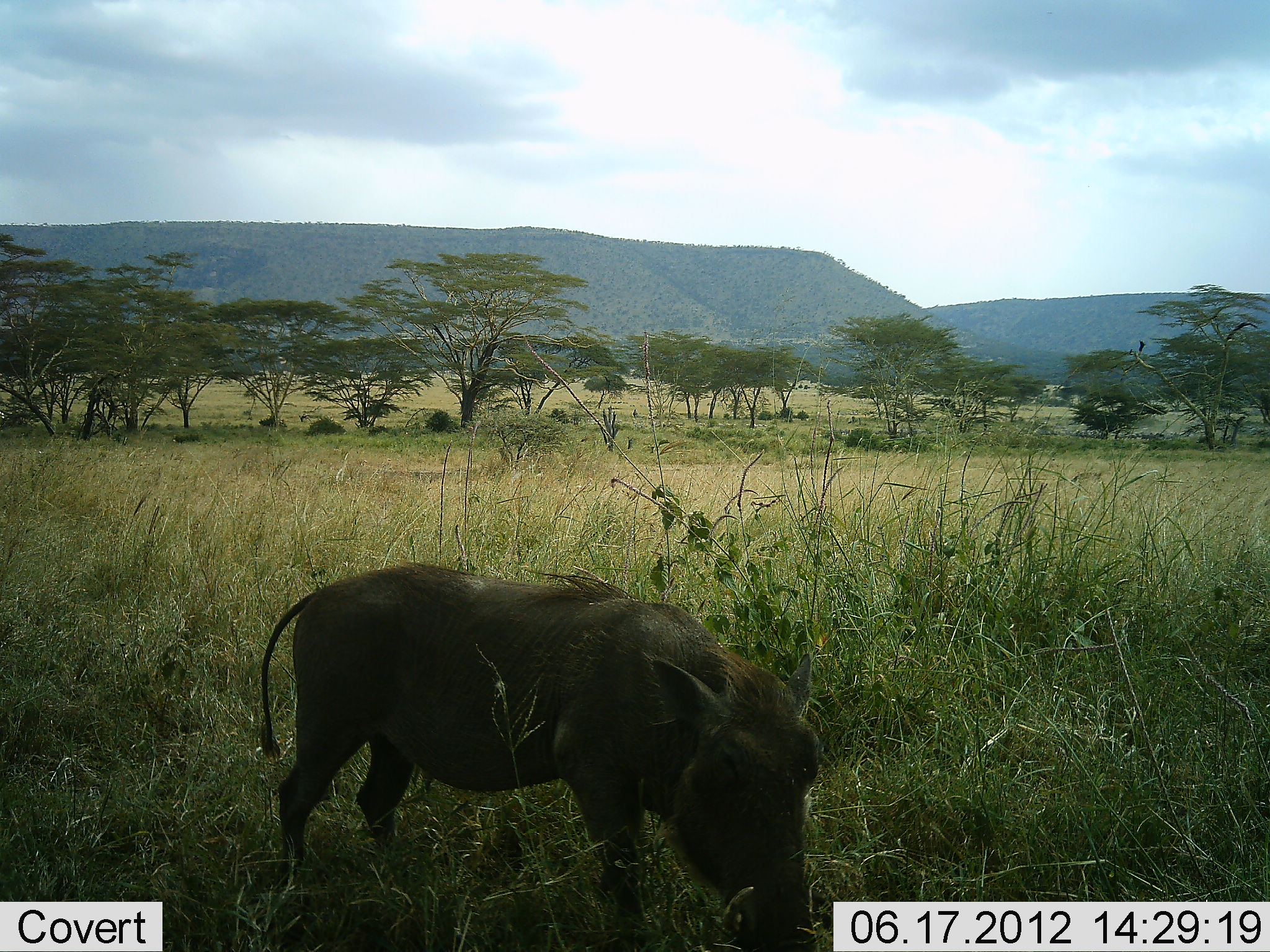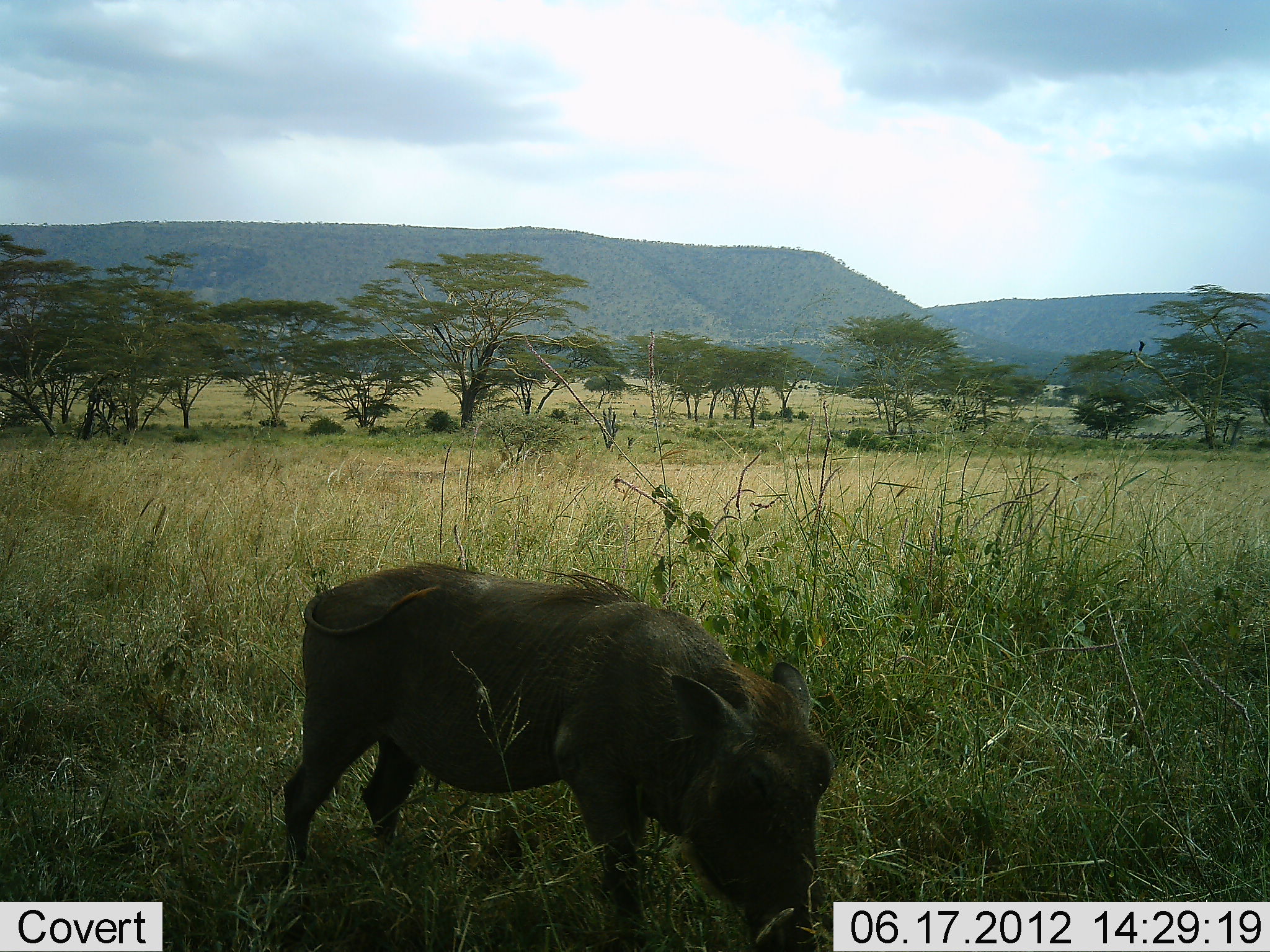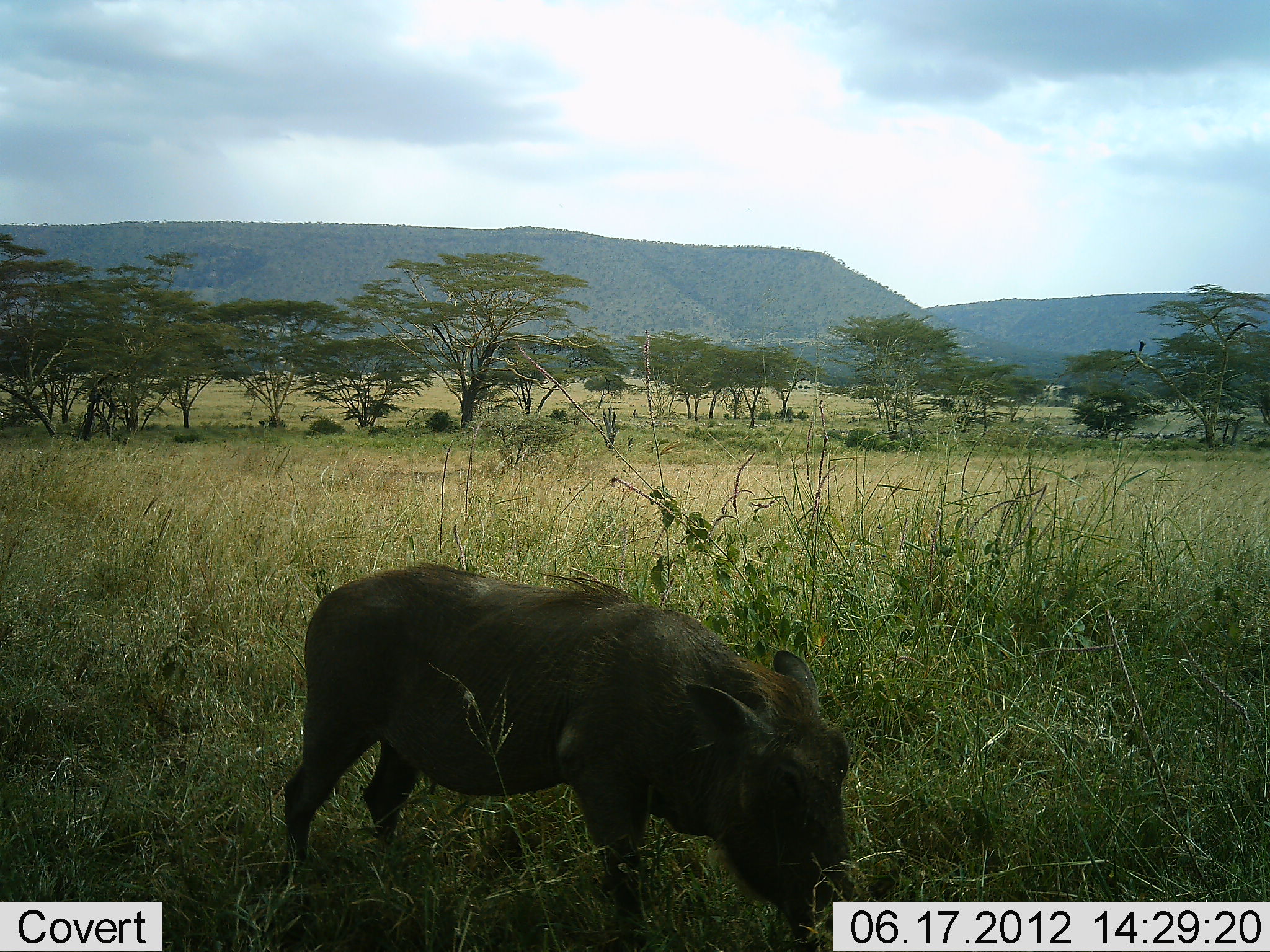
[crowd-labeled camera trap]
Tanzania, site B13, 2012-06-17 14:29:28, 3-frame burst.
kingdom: Animalia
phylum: Chordata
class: Mammalia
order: Artiodactyla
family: Suidae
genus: Phacochoerus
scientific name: Phacochoerus africanus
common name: warthog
Warthog (Phacochoerus africanus), count 1. Behavior (volunteer vote fractions): standing 50%, resting 0%, moving 0%, interacting 0%. Young present (vote fraction): 10%. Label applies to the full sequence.